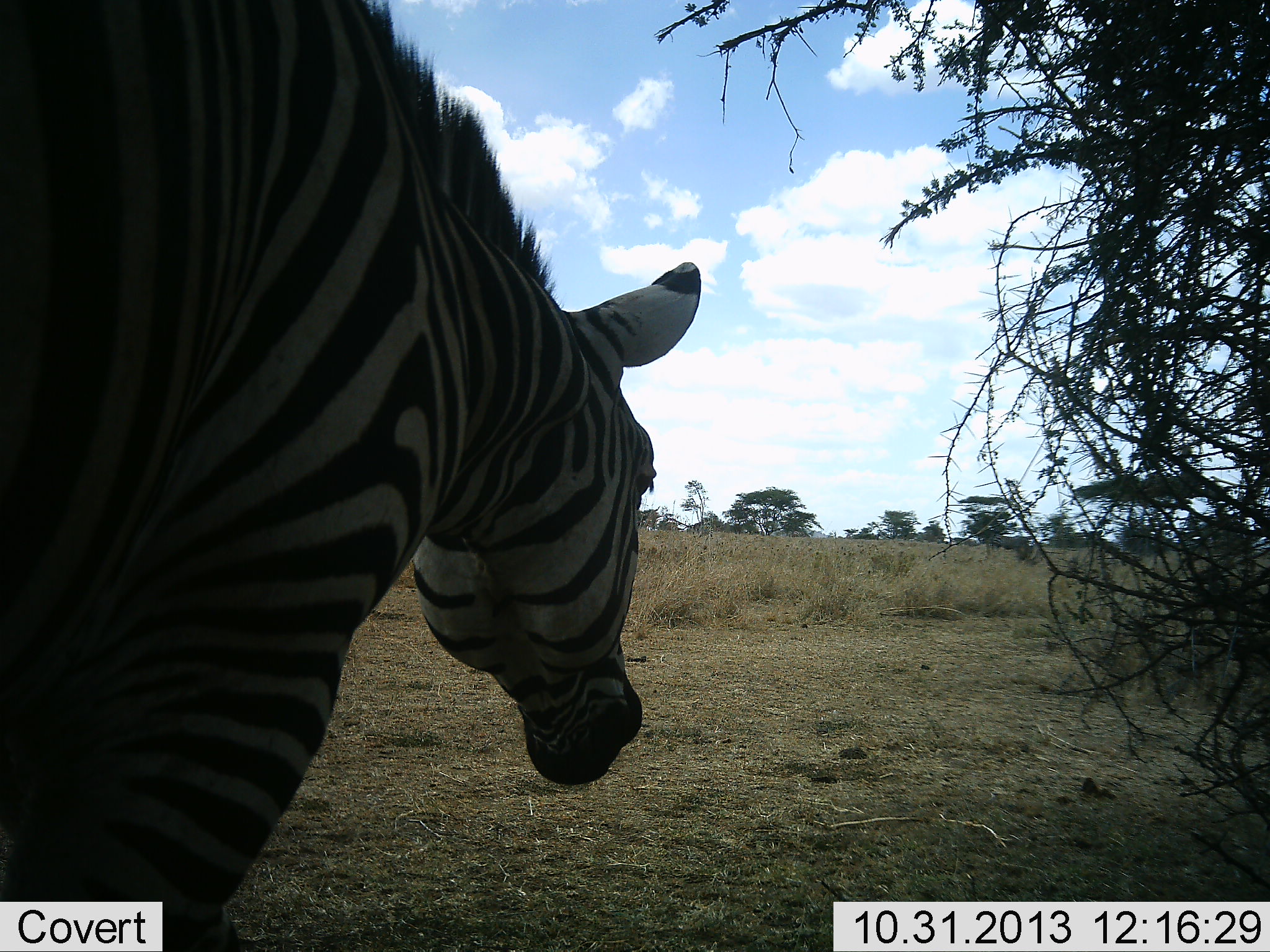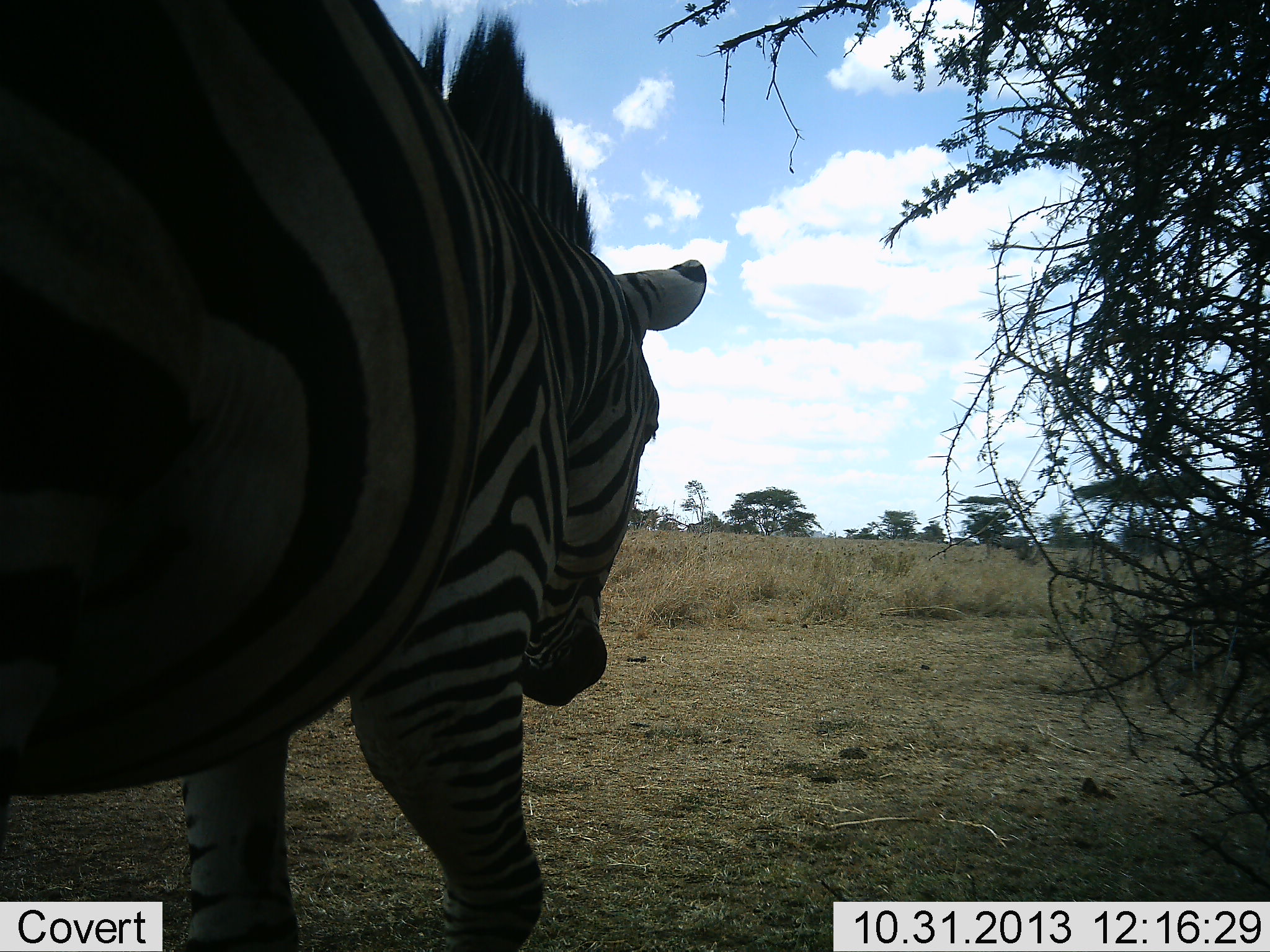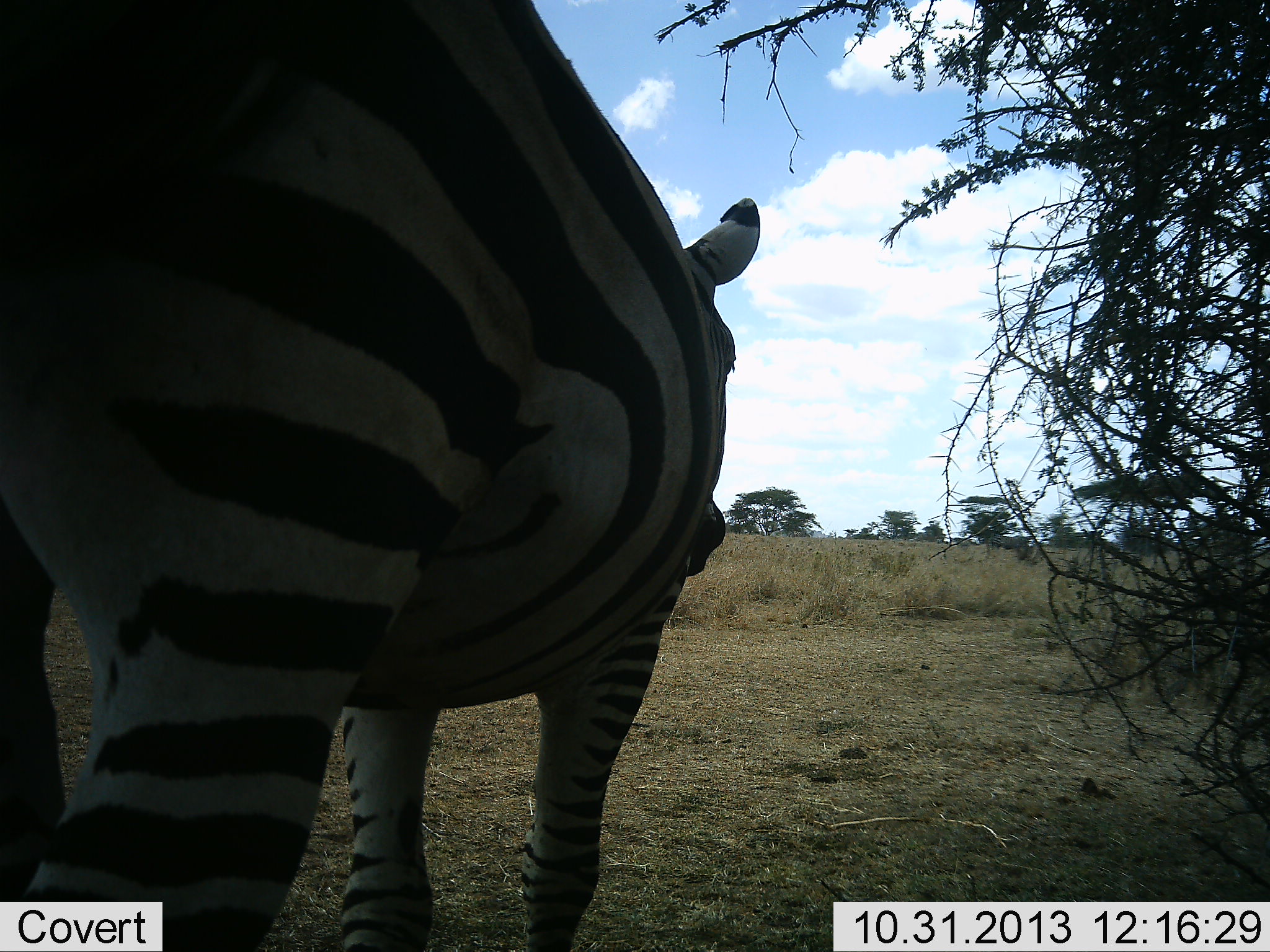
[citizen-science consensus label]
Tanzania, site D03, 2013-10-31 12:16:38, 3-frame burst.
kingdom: Animalia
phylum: Chordata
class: Mammalia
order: Perissodactyla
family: Equidae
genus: Equus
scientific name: Equus quagga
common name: plains zebra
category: zebra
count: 1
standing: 20%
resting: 0%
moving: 90%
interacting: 0%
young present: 0%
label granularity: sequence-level